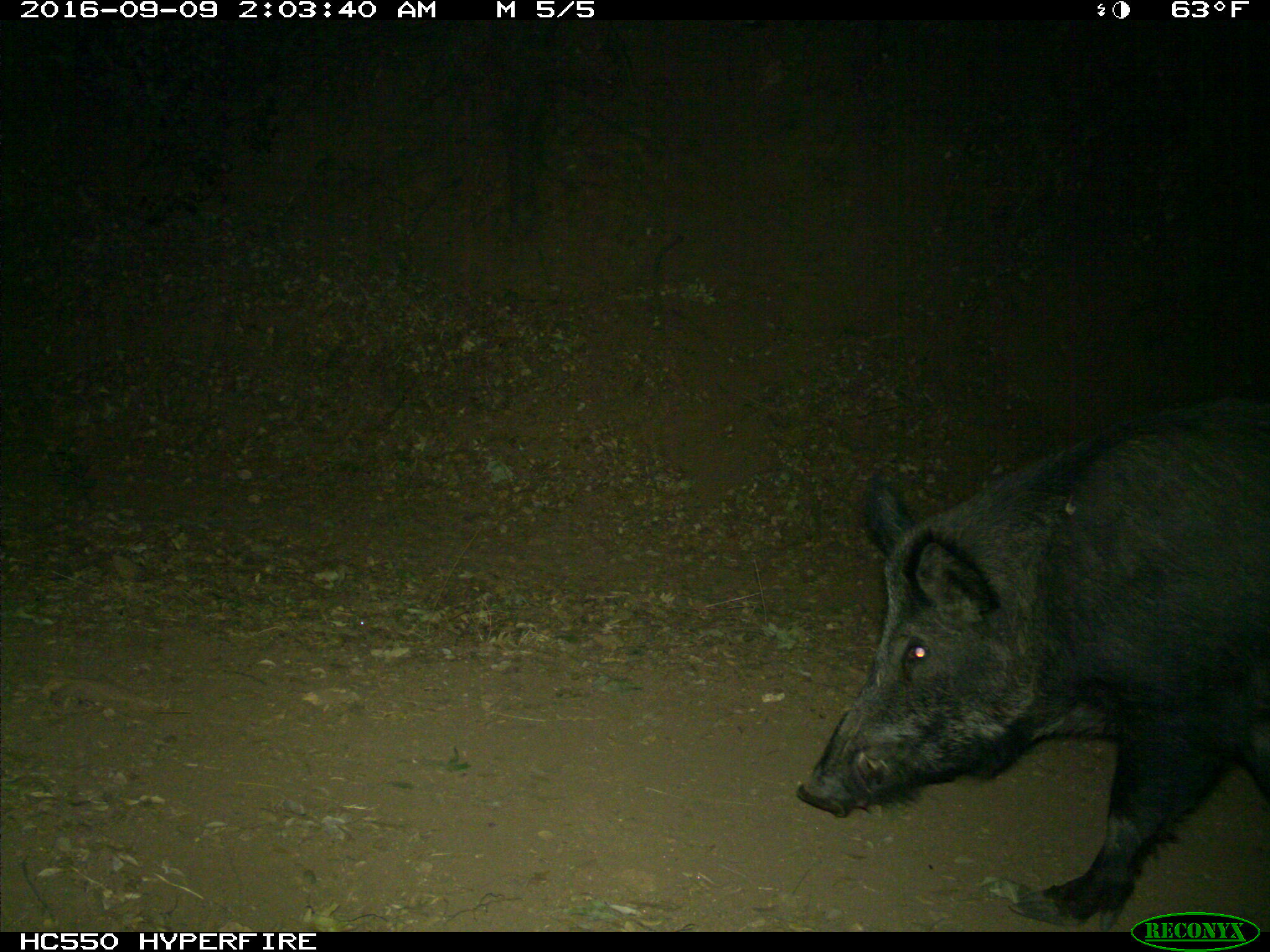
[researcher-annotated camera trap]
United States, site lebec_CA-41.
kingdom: Animalia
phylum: Chordata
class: Mammalia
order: Artiodactyla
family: Suidae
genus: Sus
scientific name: Sus scrofa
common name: wild boar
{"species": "Sus scrofa (wild boar)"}